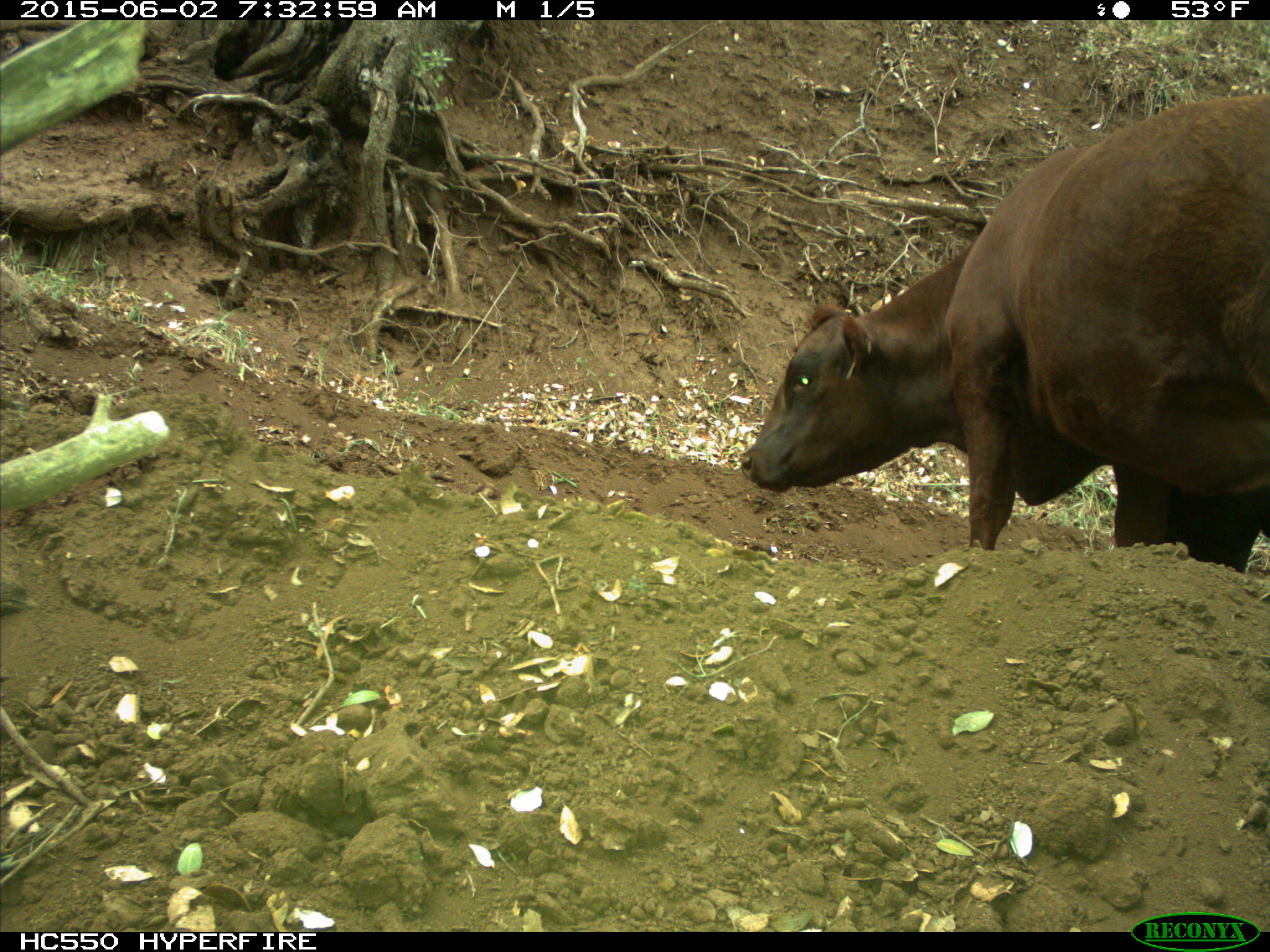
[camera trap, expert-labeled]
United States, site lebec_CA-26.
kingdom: Animalia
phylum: Chordata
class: Mammalia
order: Artiodactyla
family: Bovidae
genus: Bos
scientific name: Bos taurus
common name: domestic cow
Bos taurus (domestic cow).